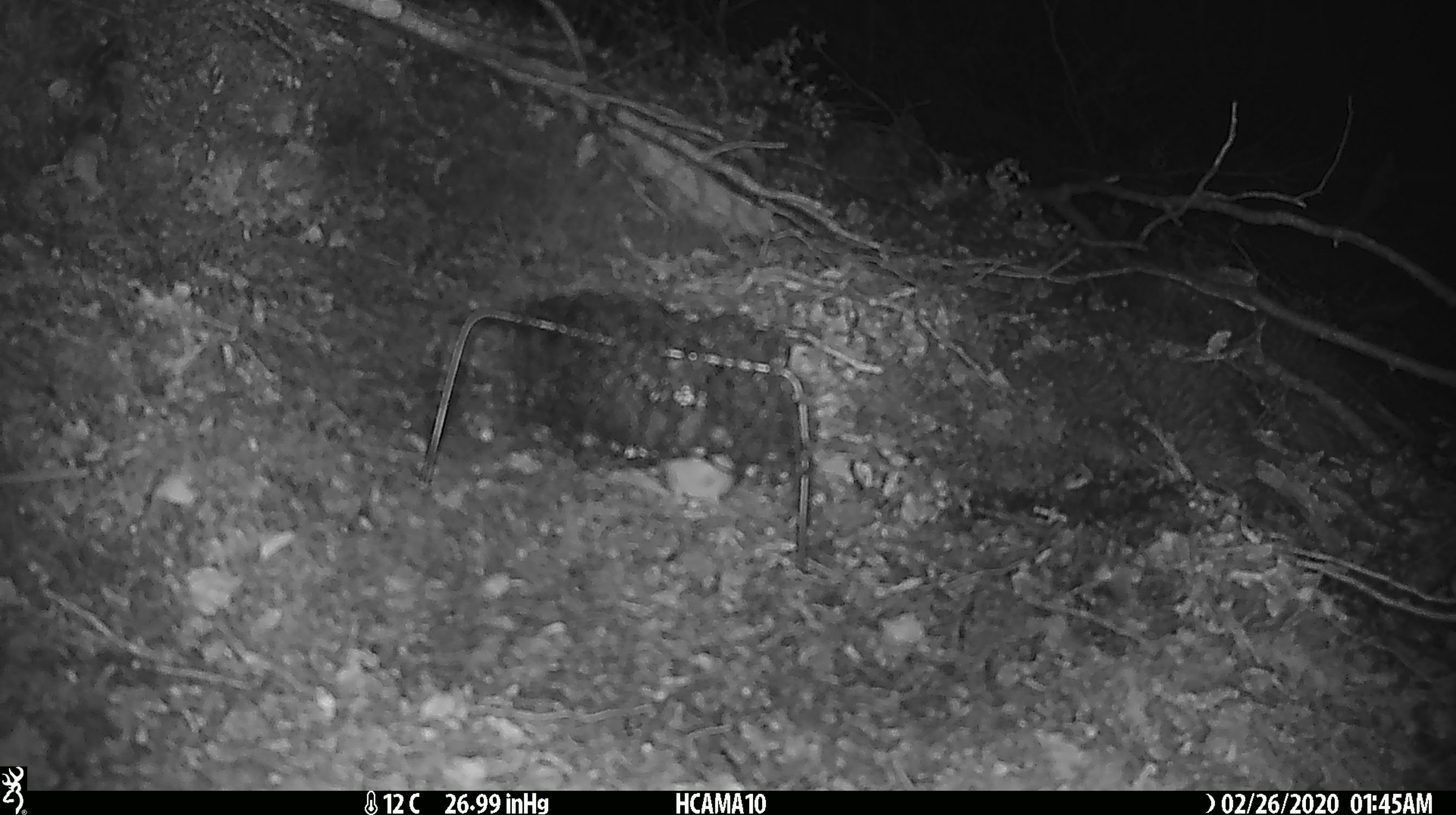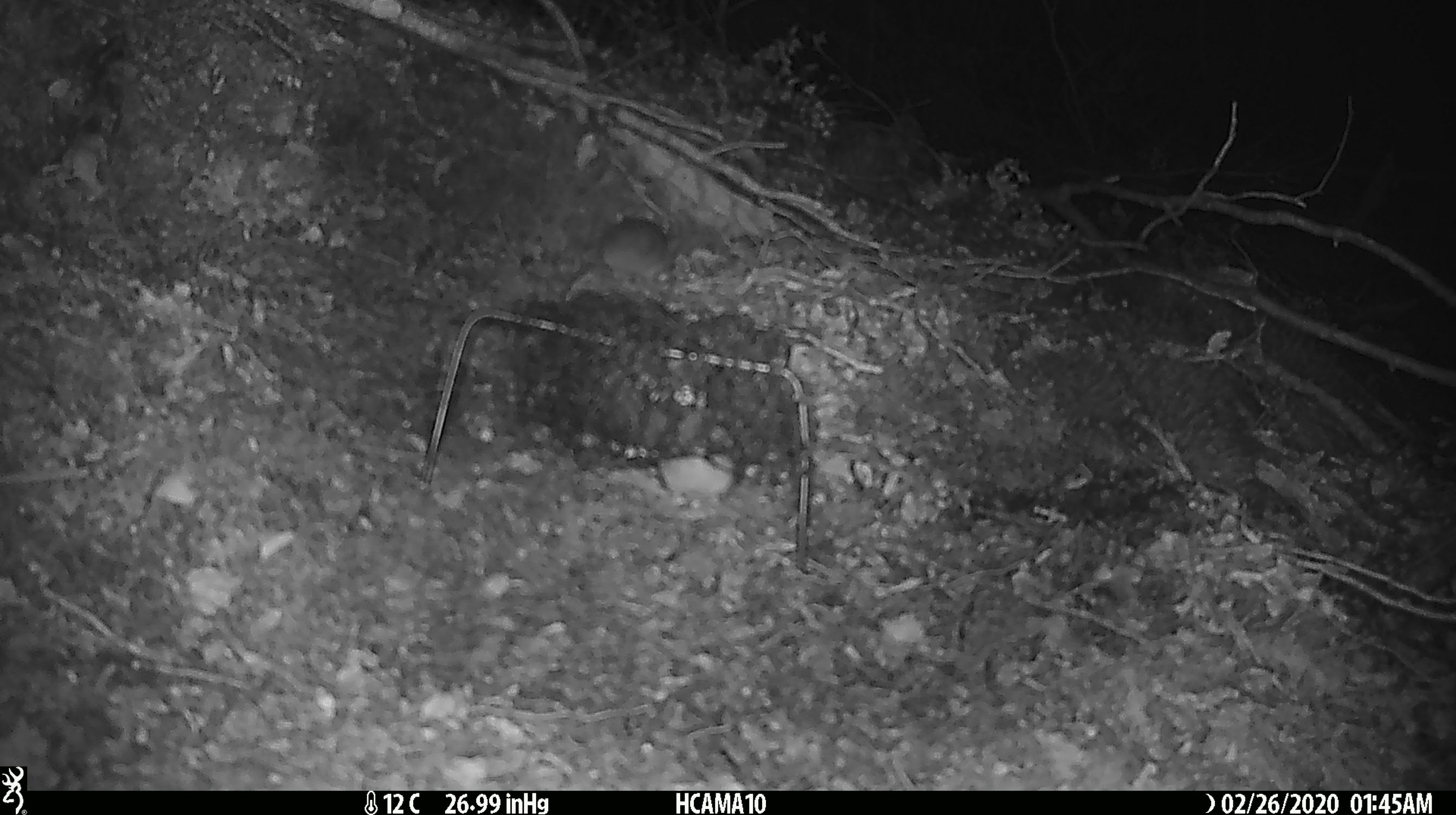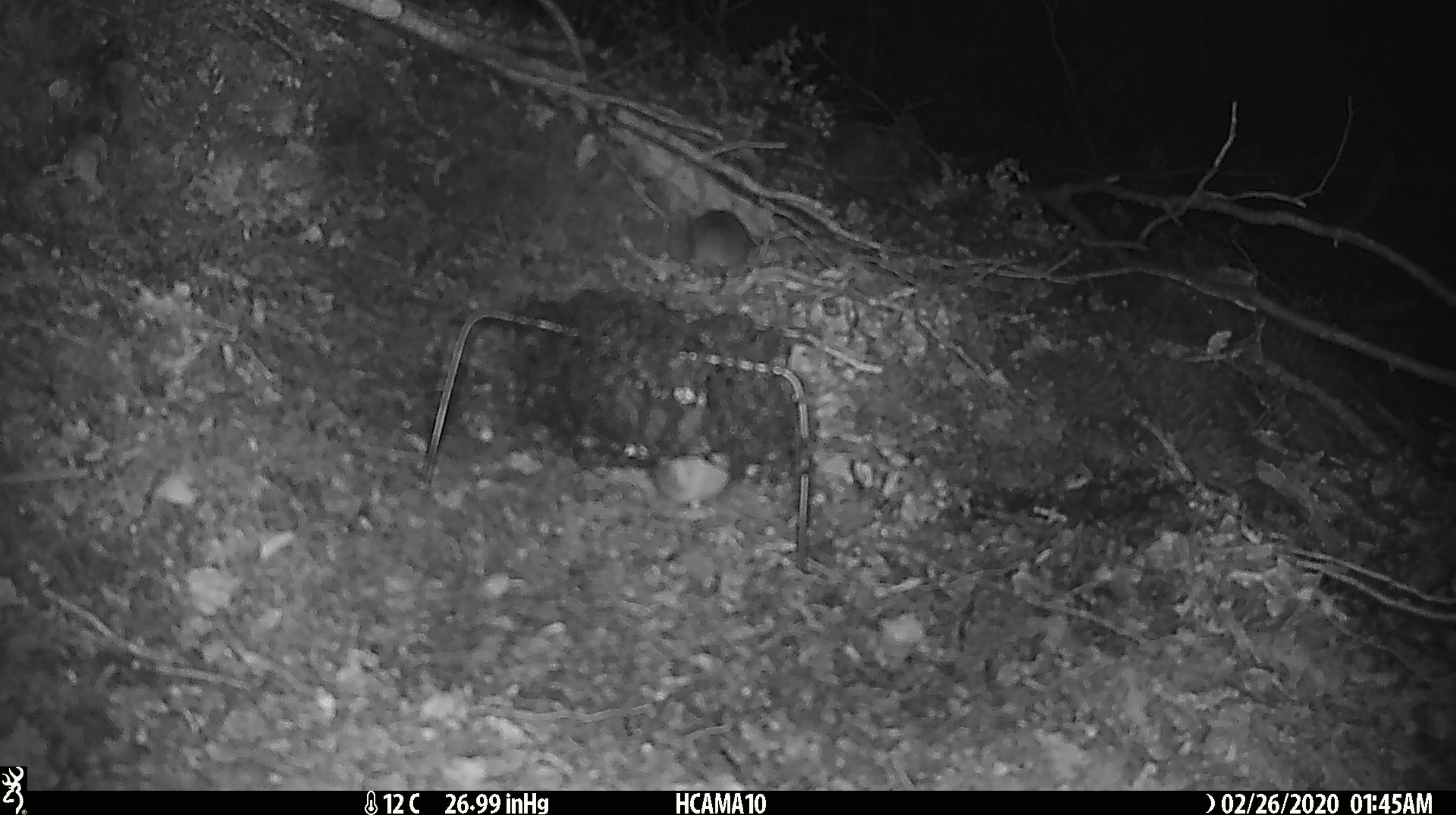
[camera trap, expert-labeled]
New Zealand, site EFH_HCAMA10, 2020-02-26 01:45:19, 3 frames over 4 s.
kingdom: Animalia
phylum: Chordata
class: Mammalia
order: Rodentia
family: Muridae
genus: Mus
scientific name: Mus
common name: mouse